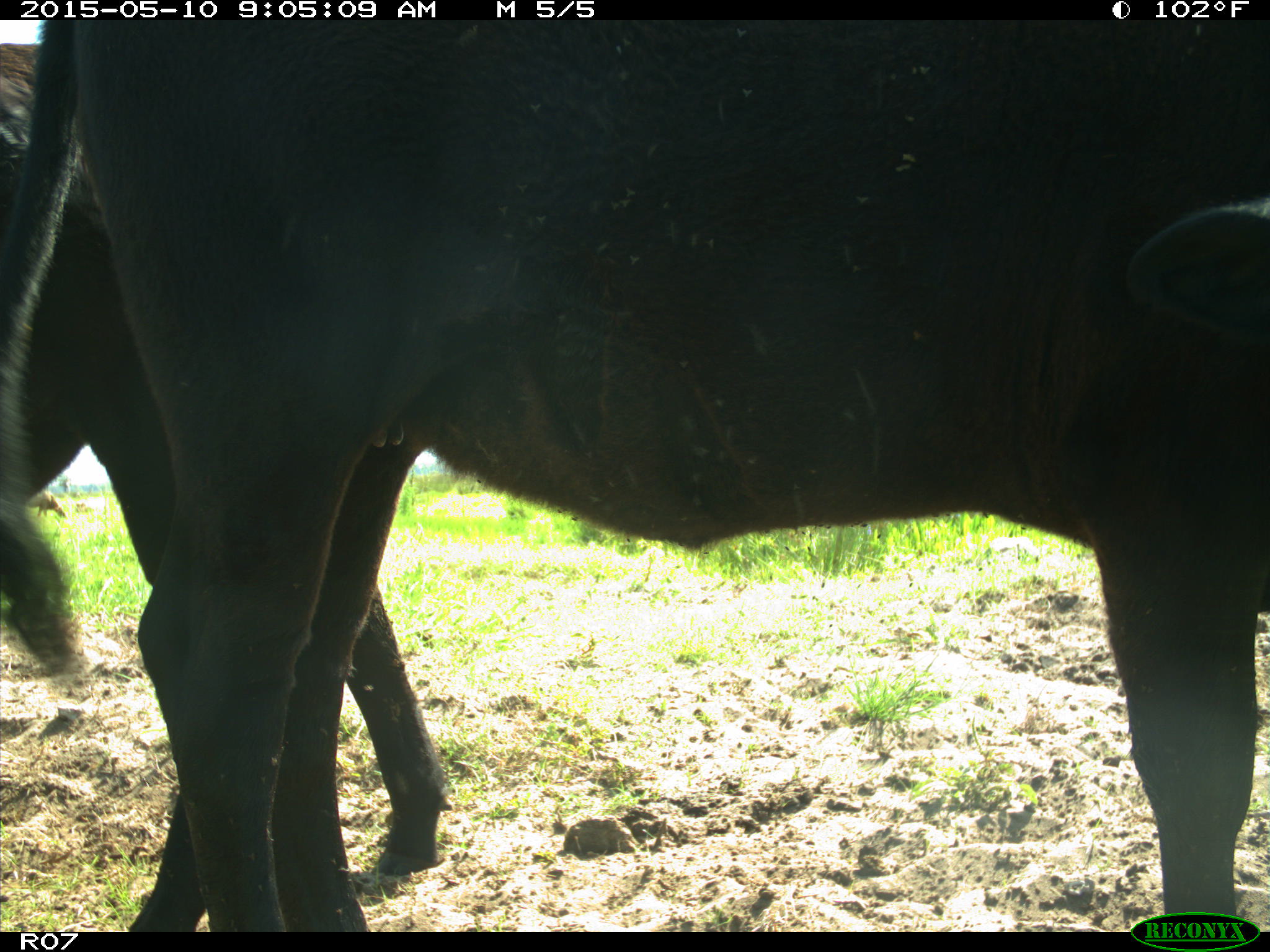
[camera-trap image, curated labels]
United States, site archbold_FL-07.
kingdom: Animalia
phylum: Chordata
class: Mammalia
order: Artiodactyla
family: Bovidae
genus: Bos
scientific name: Bos taurus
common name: domestic cow